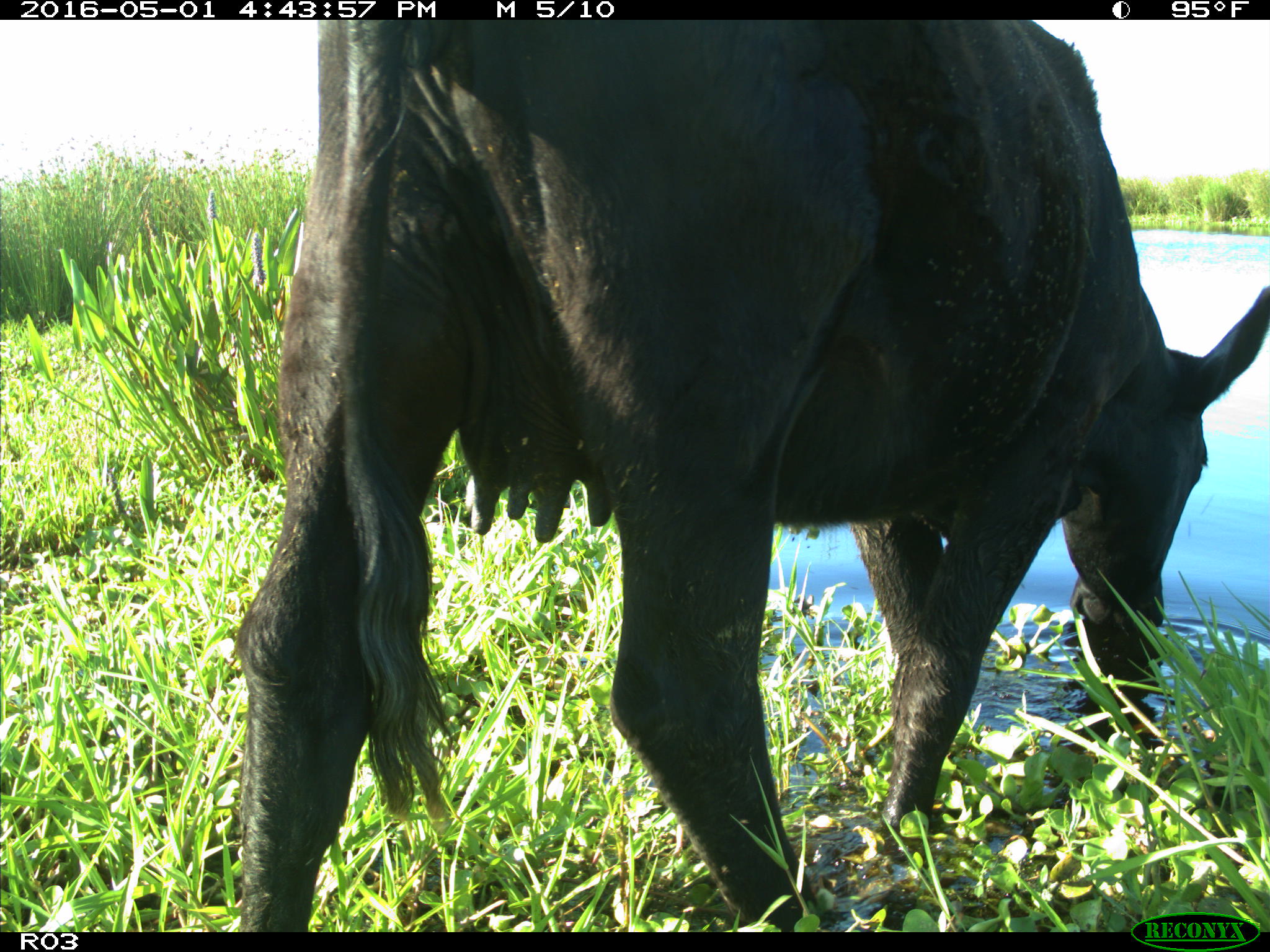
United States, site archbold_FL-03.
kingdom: Animalia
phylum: Chordata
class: Mammalia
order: Artiodactyla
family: Bovidae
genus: Bos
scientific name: Bos taurus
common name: domestic cow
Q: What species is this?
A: Bos taurus (domestic cow).